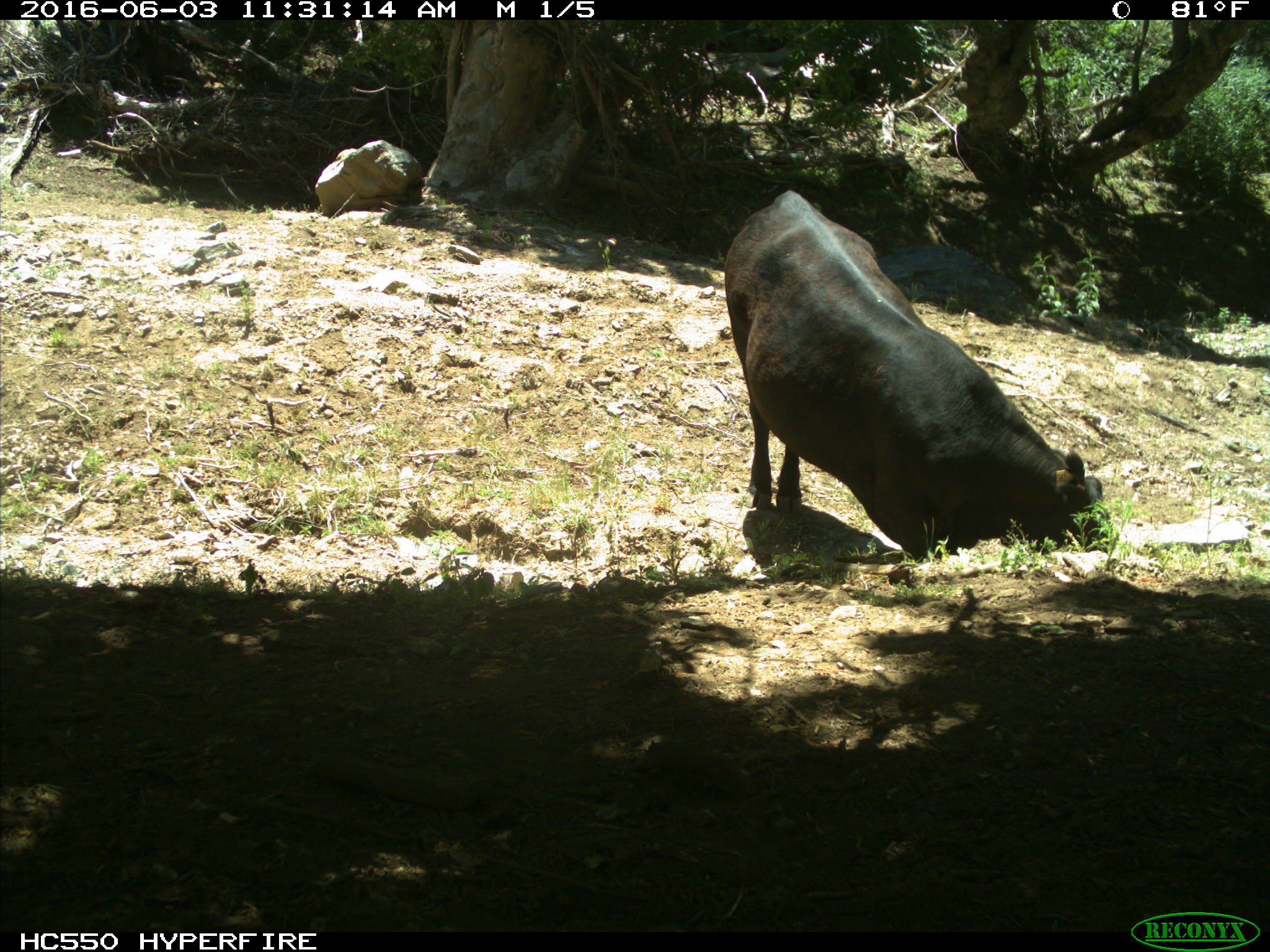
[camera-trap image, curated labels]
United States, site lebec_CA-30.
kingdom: Animalia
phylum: Chordata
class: Mammalia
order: Artiodactyla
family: Bovidae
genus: Bos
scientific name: Bos taurus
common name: domestic cow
Bos taurus (domestic cow).